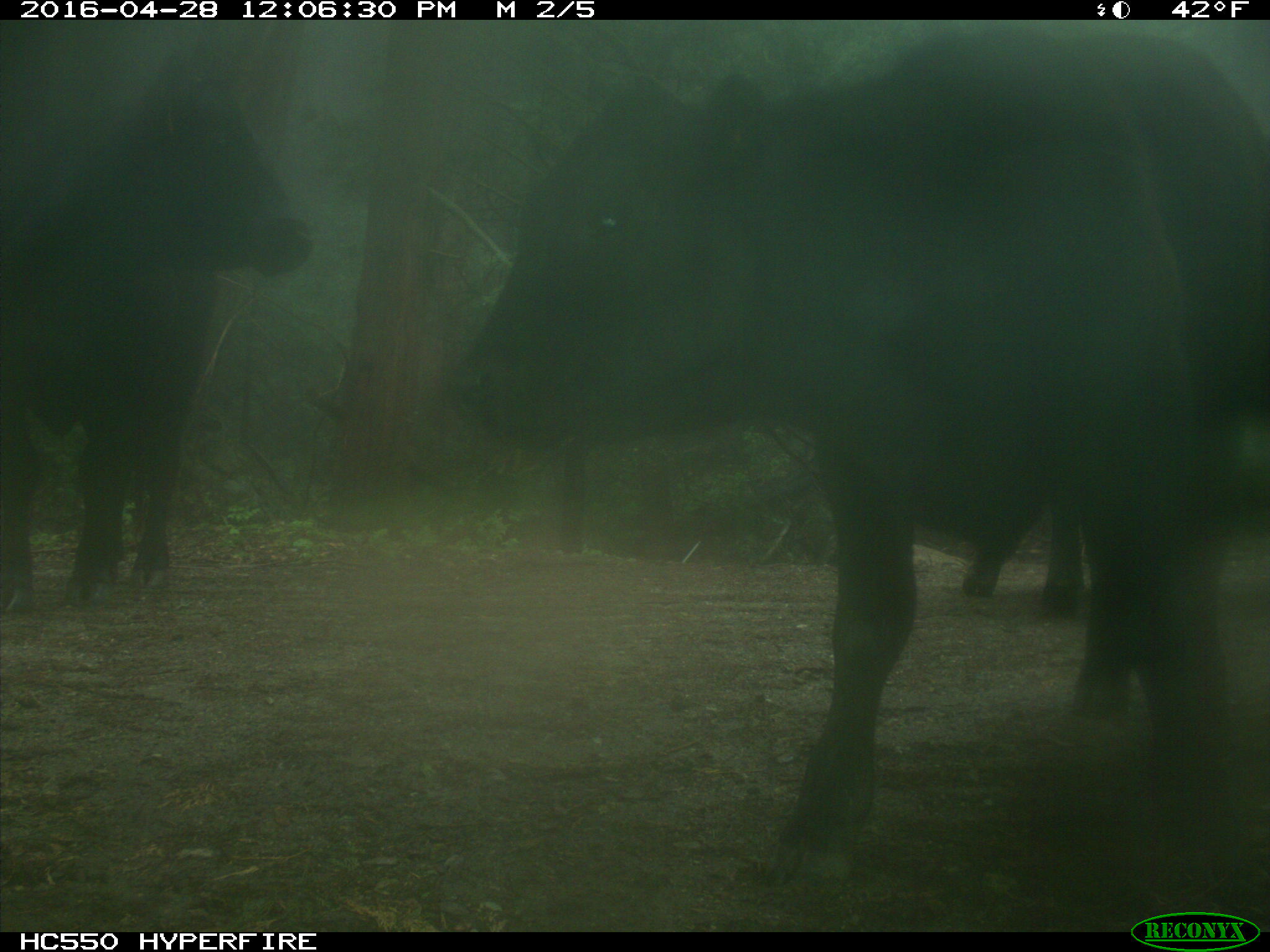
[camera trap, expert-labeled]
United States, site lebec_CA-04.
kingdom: Animalia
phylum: Chordata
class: Mammalia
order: Artiodactyla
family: Bovidae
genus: Bos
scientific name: Bos taurus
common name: domestic cow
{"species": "Bos taurus (domestic cow)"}